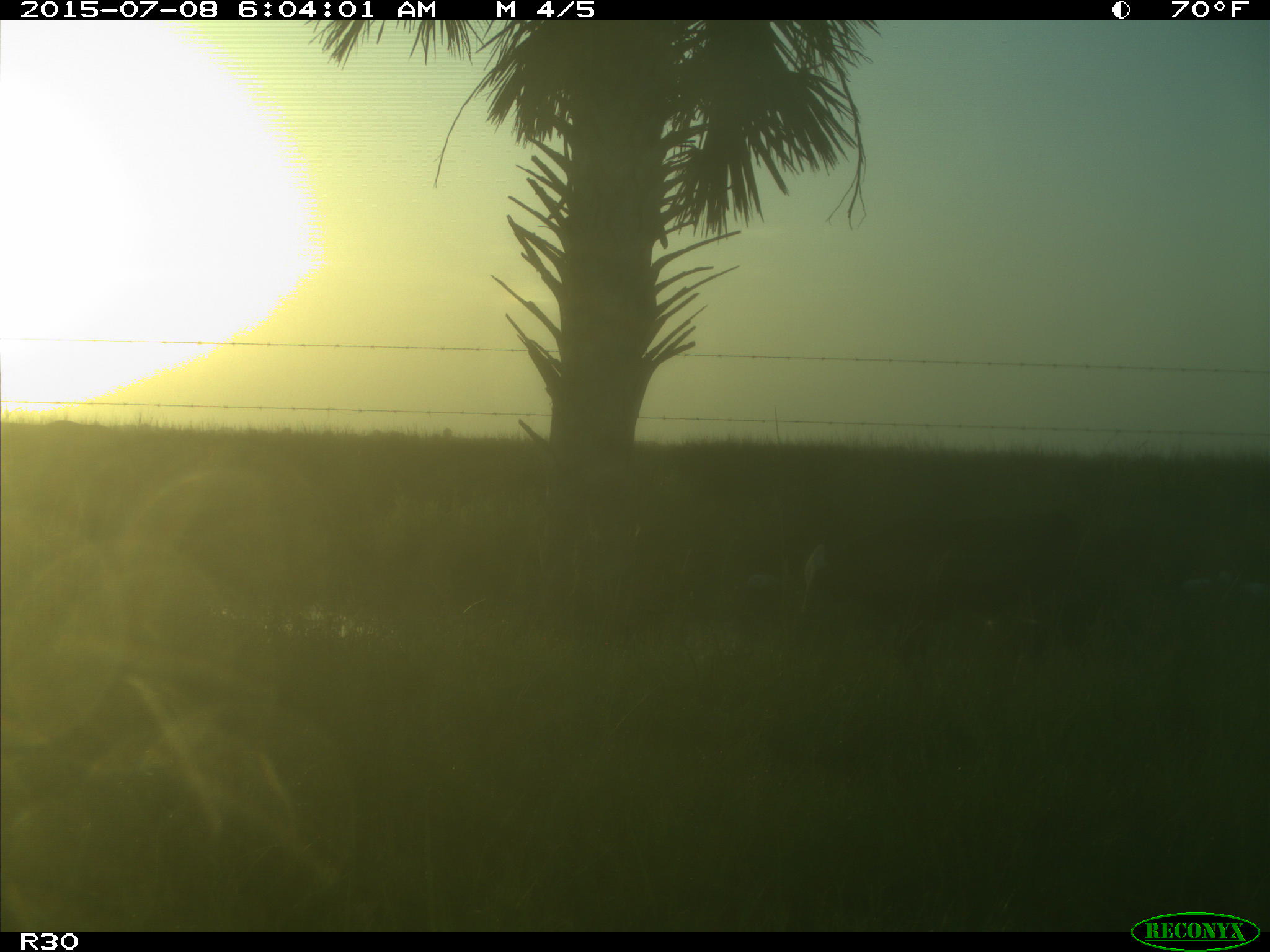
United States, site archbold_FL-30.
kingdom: Animalia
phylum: Chordata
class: Mammalia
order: Artiodactyla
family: Bovidae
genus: Bos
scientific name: Bos taurus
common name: domestic cow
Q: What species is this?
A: Bos taurus (domestic cow).